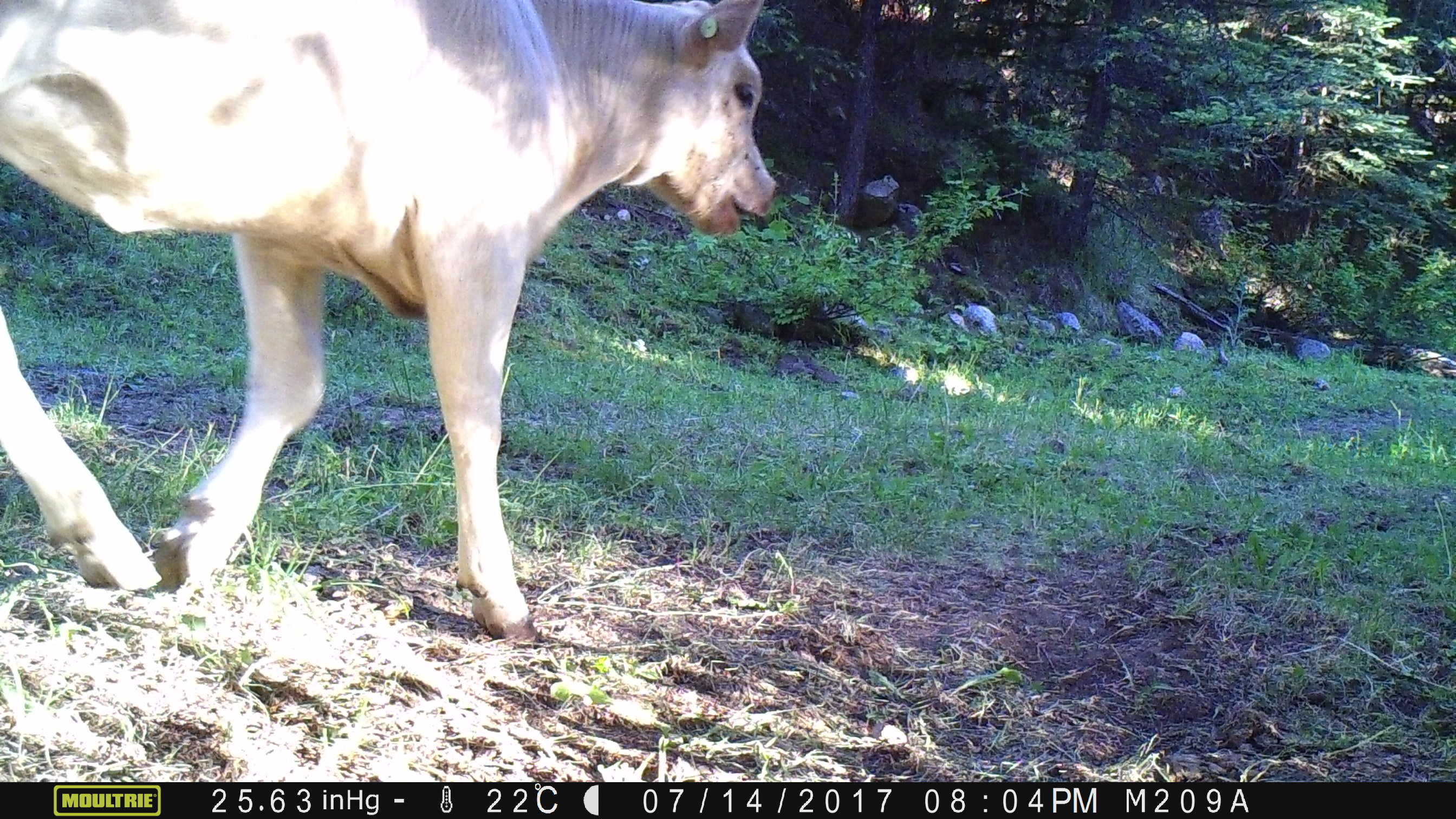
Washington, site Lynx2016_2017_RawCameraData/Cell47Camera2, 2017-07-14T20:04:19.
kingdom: Animalia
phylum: Chordata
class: Mammalia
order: Artiodactyla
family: Bovidae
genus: Bos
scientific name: Bos taurus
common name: domestic cattle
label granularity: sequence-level